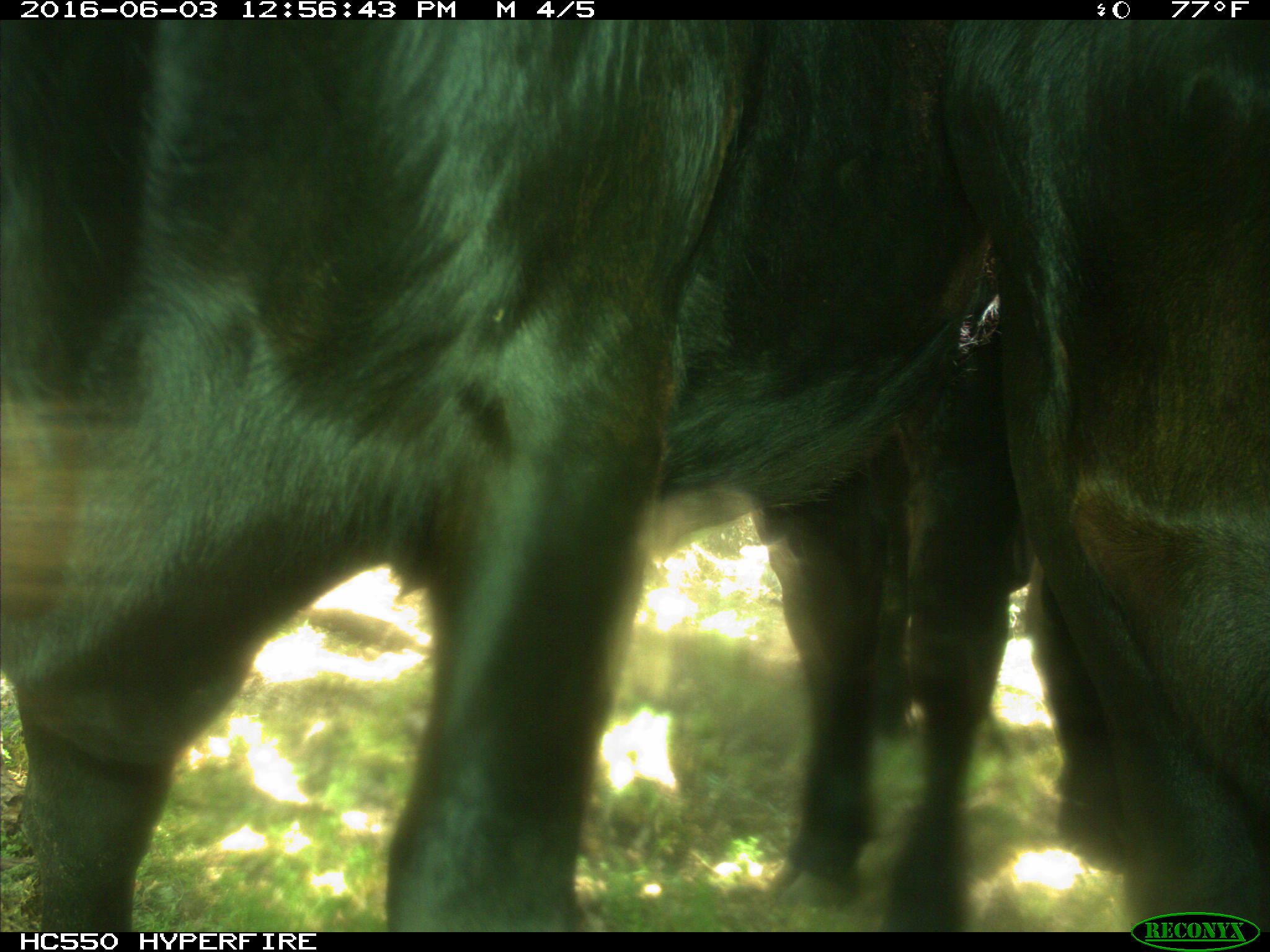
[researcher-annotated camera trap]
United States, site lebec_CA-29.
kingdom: Animalia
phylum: Chordata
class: Mammalia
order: Artiodactyla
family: Bovidae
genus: Bos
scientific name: Bos taurus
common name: domestic cow